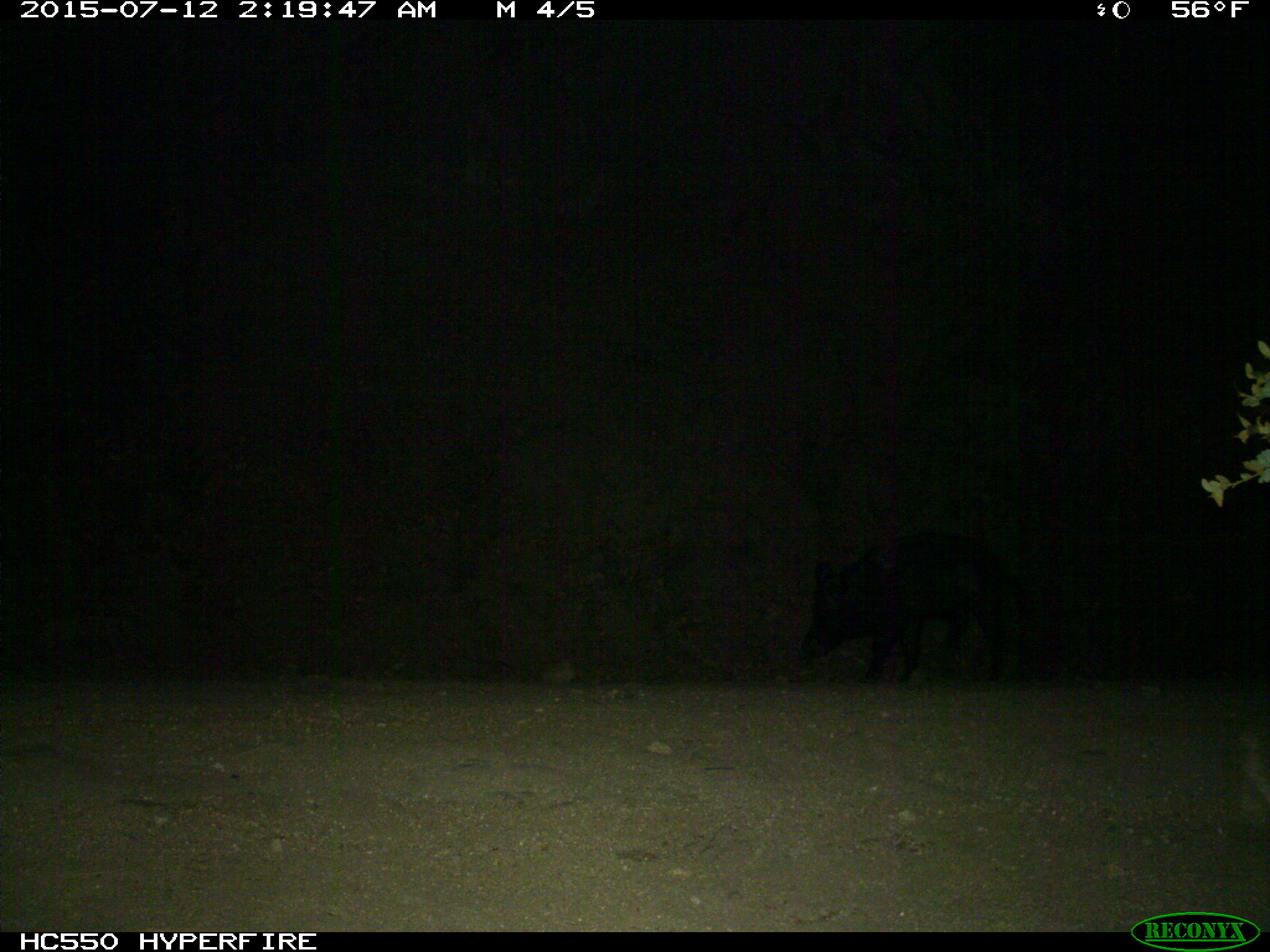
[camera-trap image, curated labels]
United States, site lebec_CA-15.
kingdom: Animalia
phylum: Chordata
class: Mammalia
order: Artiodactyla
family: Suidae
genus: Sus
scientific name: Sus scrofa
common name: wild boar